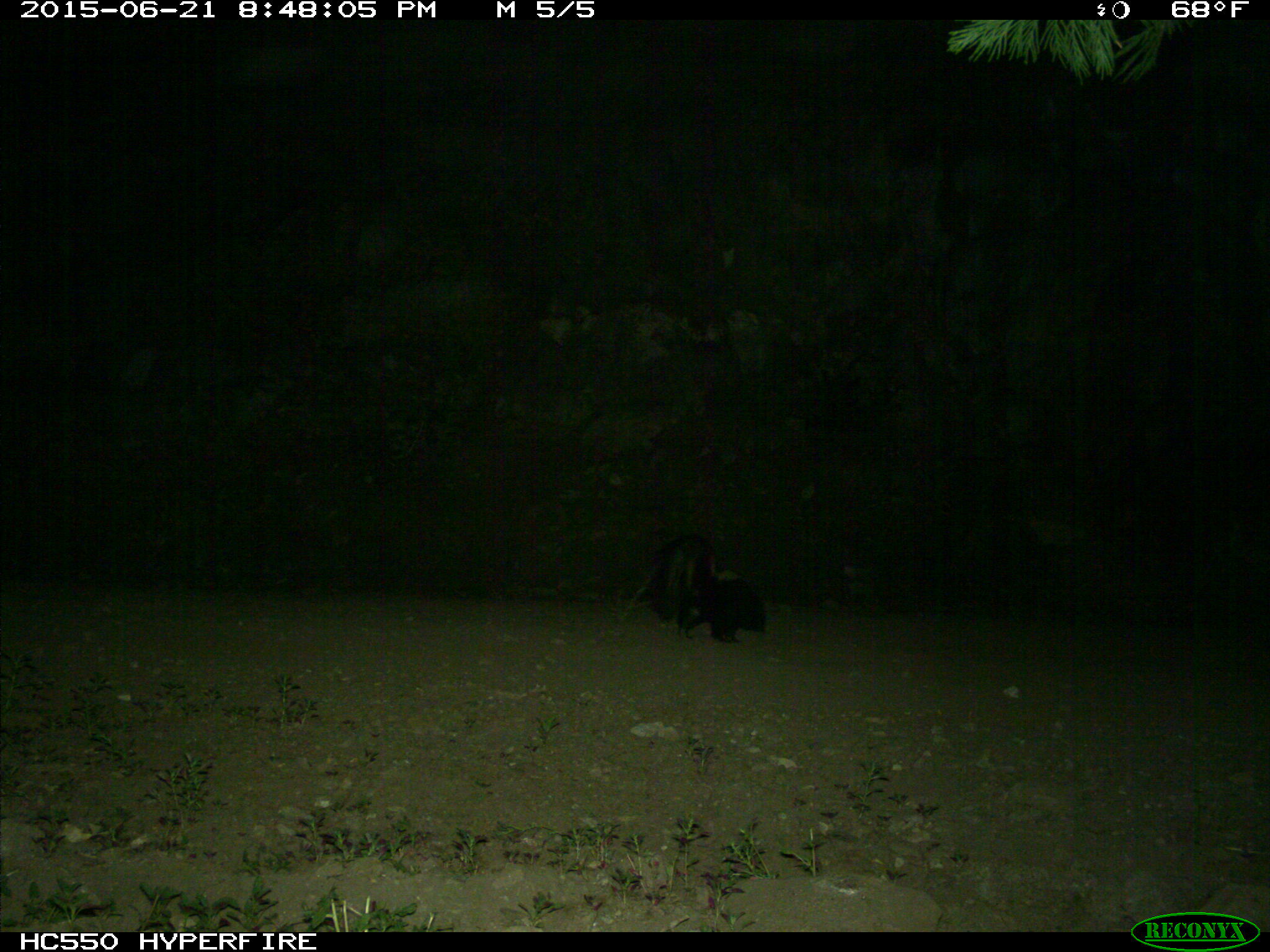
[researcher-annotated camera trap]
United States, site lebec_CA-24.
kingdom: Animalia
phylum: Chordata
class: Mammalia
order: Carnivora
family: Mephitidae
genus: Mephitis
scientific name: Mephitis mephitis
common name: striped skunk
Mephitis mephitis (striped skunk).